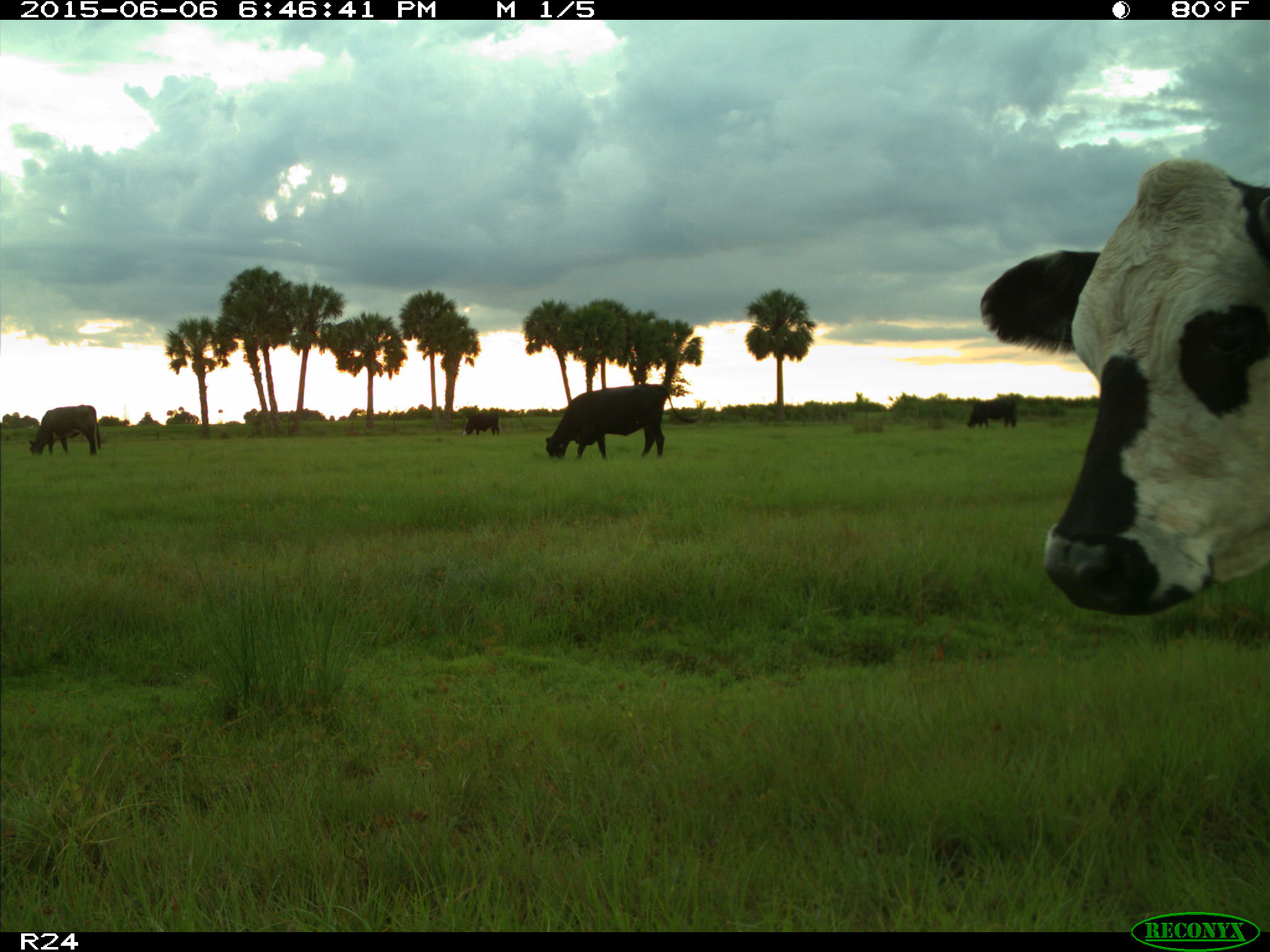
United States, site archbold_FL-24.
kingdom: Animalia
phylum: Chordata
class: Mammalia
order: Artiodactyla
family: Bovidae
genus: Bos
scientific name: Bos taurus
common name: domestic cow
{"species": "Bos taurus (domestic cow)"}